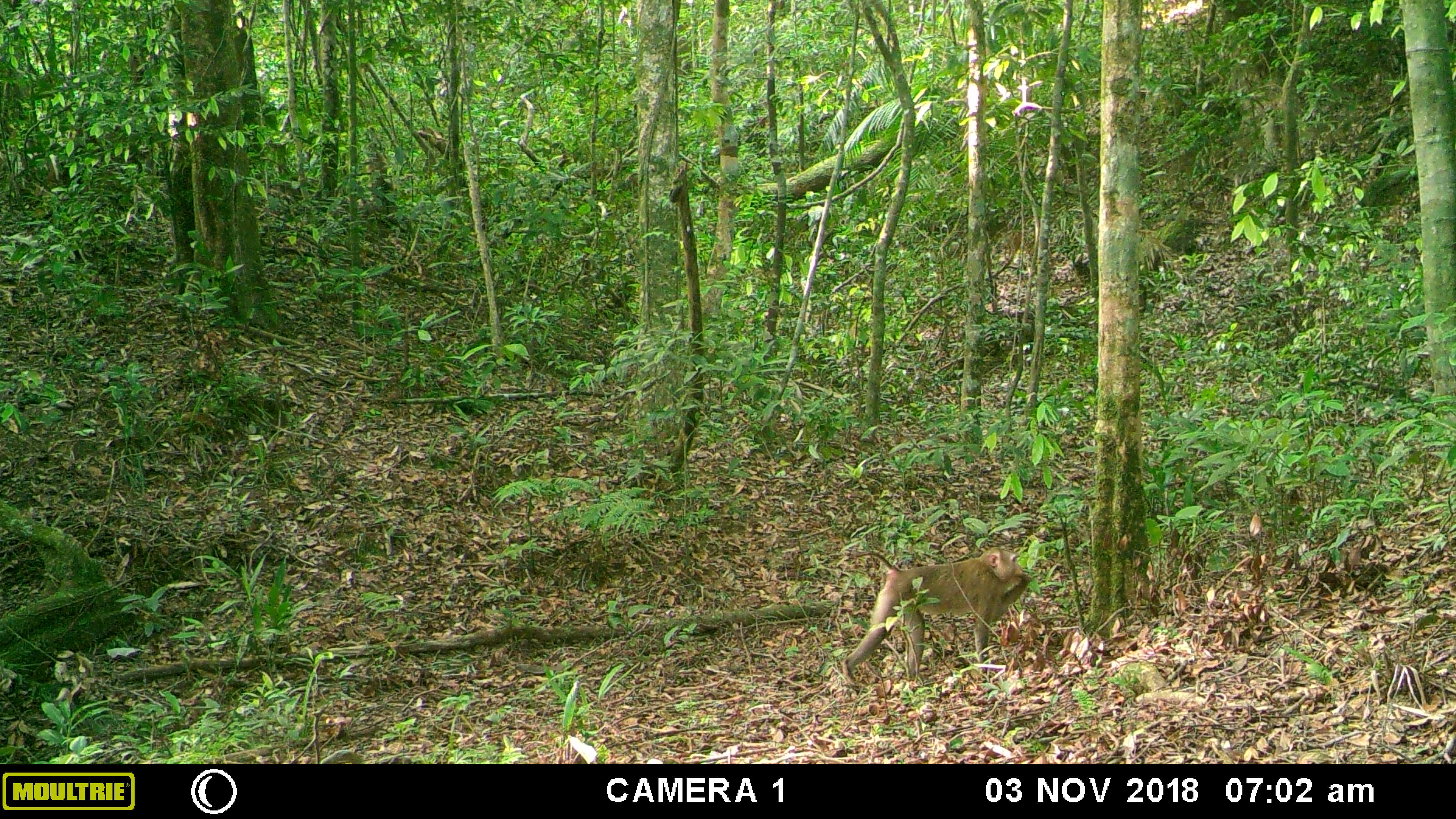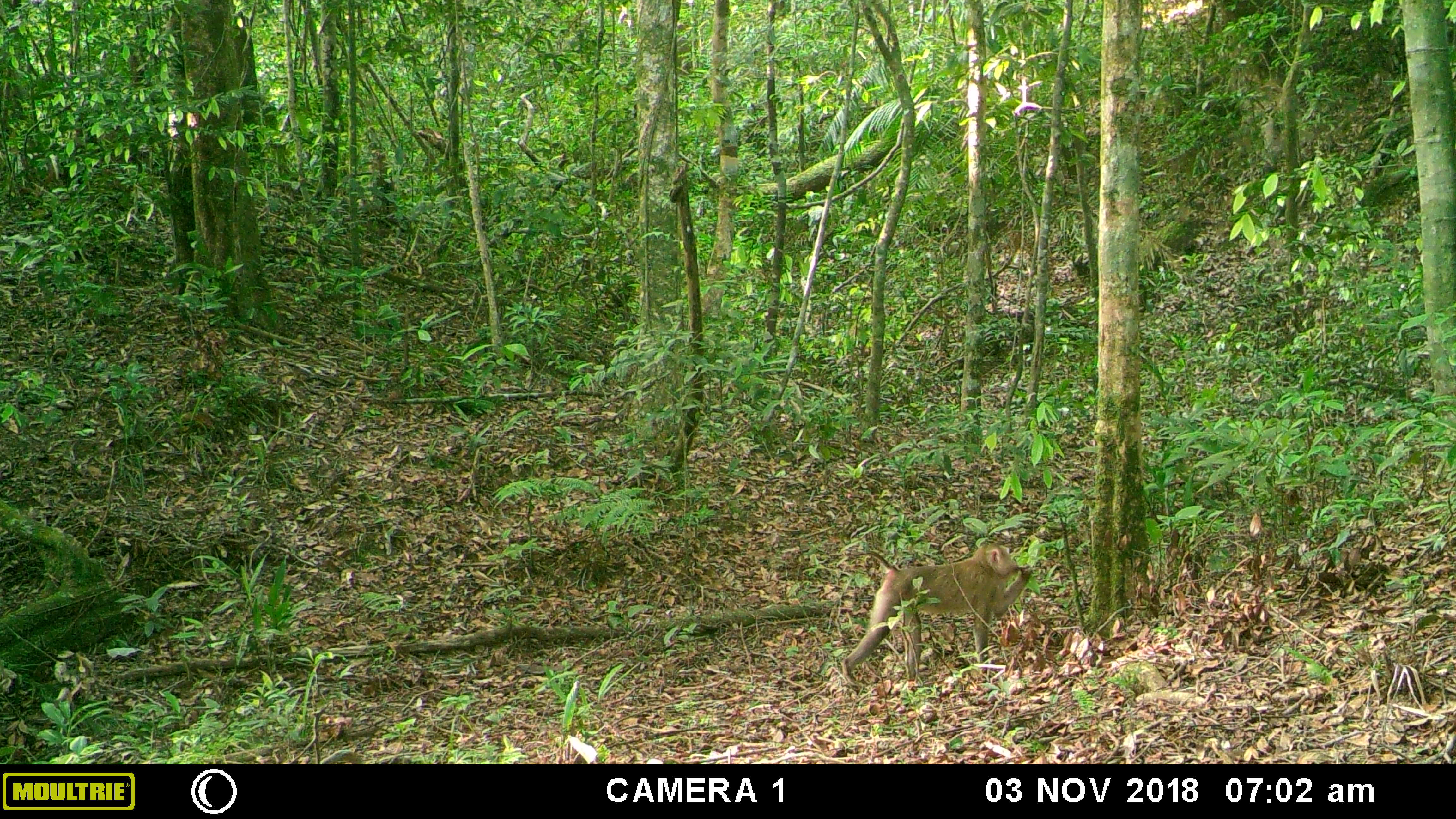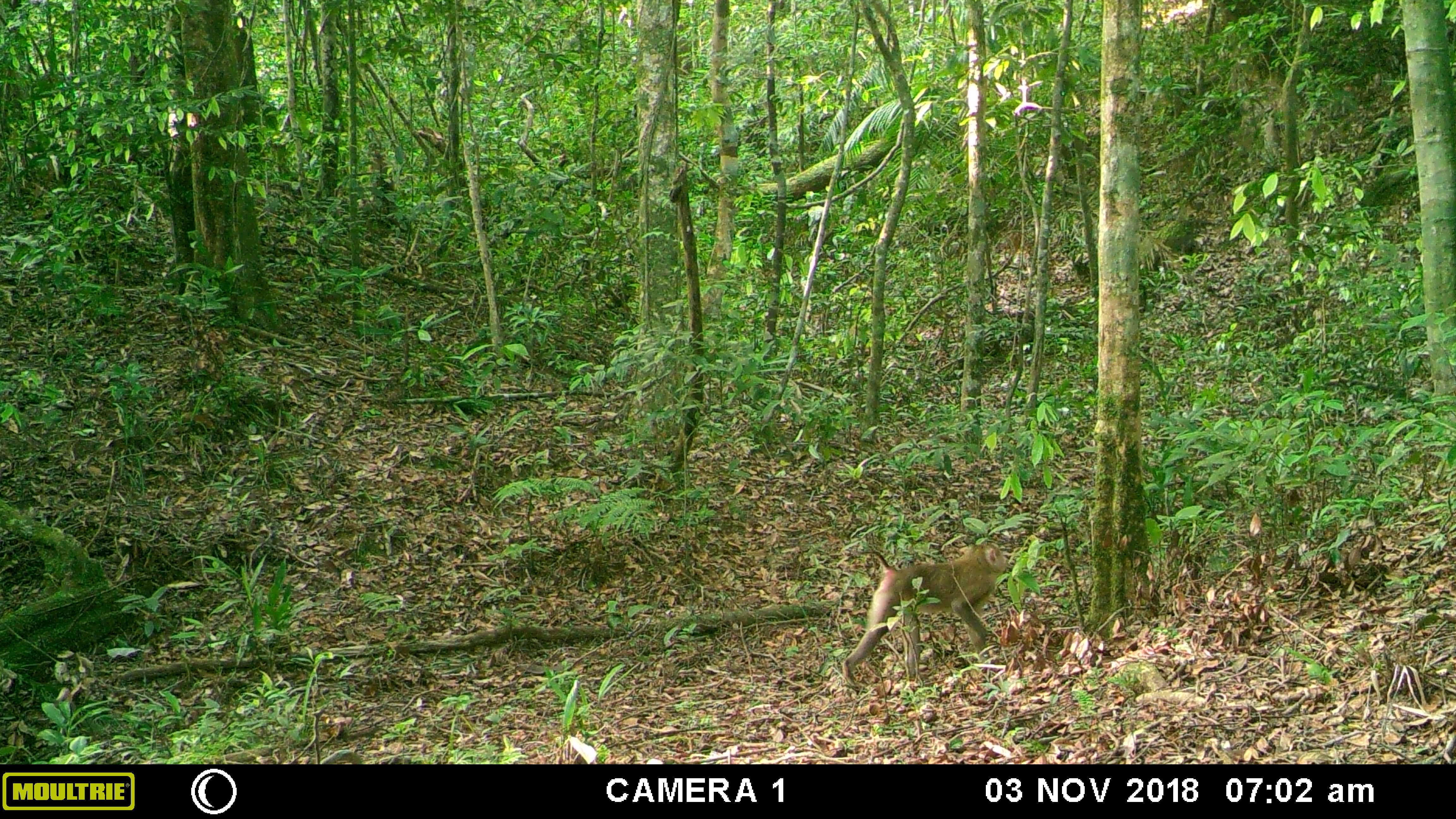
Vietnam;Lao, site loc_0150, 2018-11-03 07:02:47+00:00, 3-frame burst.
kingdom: Animalia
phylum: Chordata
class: Mammalia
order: Primates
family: Cercopithecidae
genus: Macaca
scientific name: Macaca nemestrina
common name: pig-tailed macaque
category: pig tailed macaque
Pig tailed macaque (pig-tailed macaque) (Macaca nemestrina). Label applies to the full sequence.